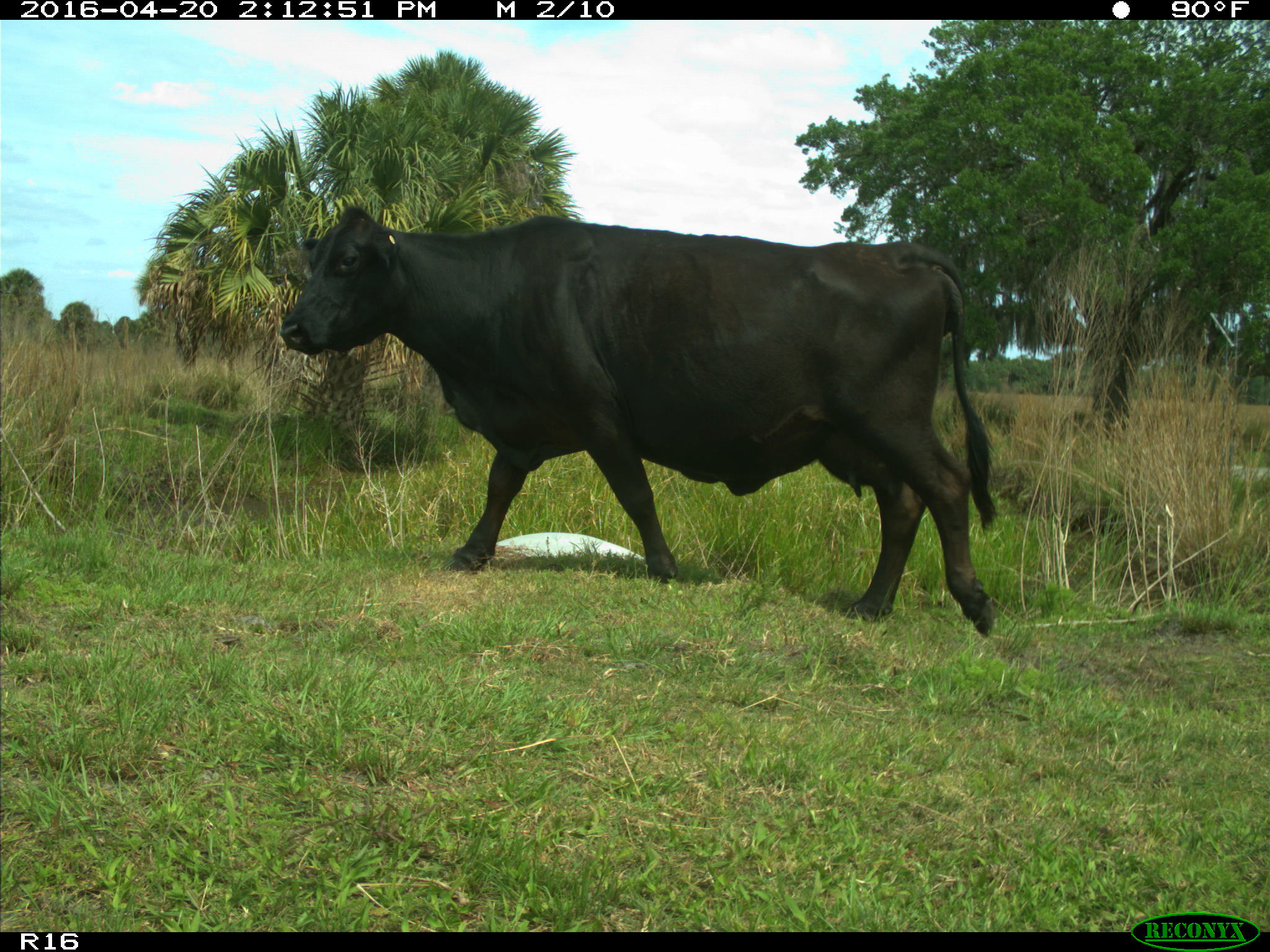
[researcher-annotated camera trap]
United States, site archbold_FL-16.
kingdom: Animalia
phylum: Chordata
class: Mammalia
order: Artiodactyla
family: Bovidae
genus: Bos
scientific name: Bos taurus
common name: domestic cow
Bos taurus (domestic cow).